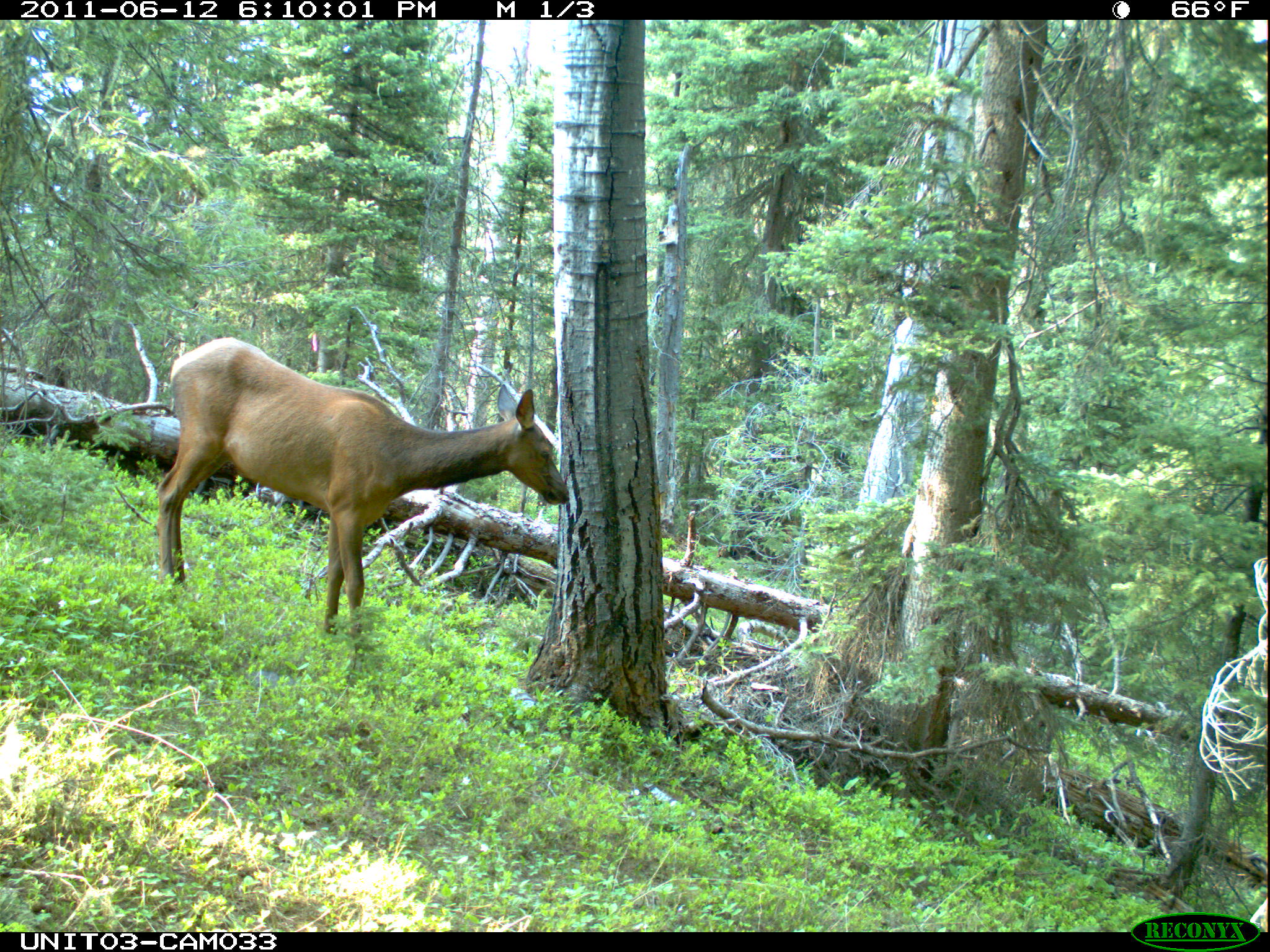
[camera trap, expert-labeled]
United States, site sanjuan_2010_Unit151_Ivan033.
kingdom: Animalia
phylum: Chordata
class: Mammalia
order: Artiodactyla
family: Cervidae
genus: Cervus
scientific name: Cervus elaphus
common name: red deer